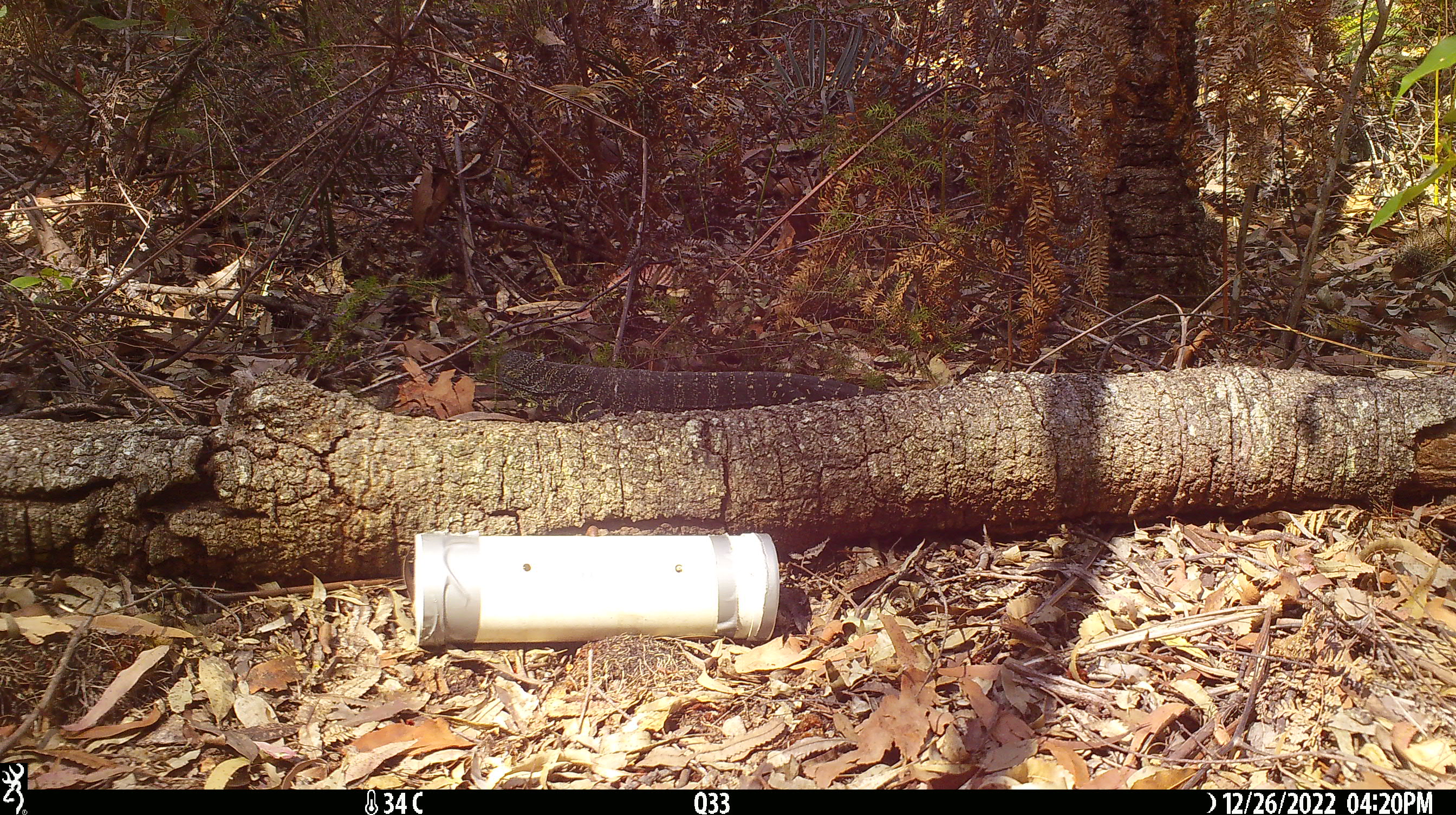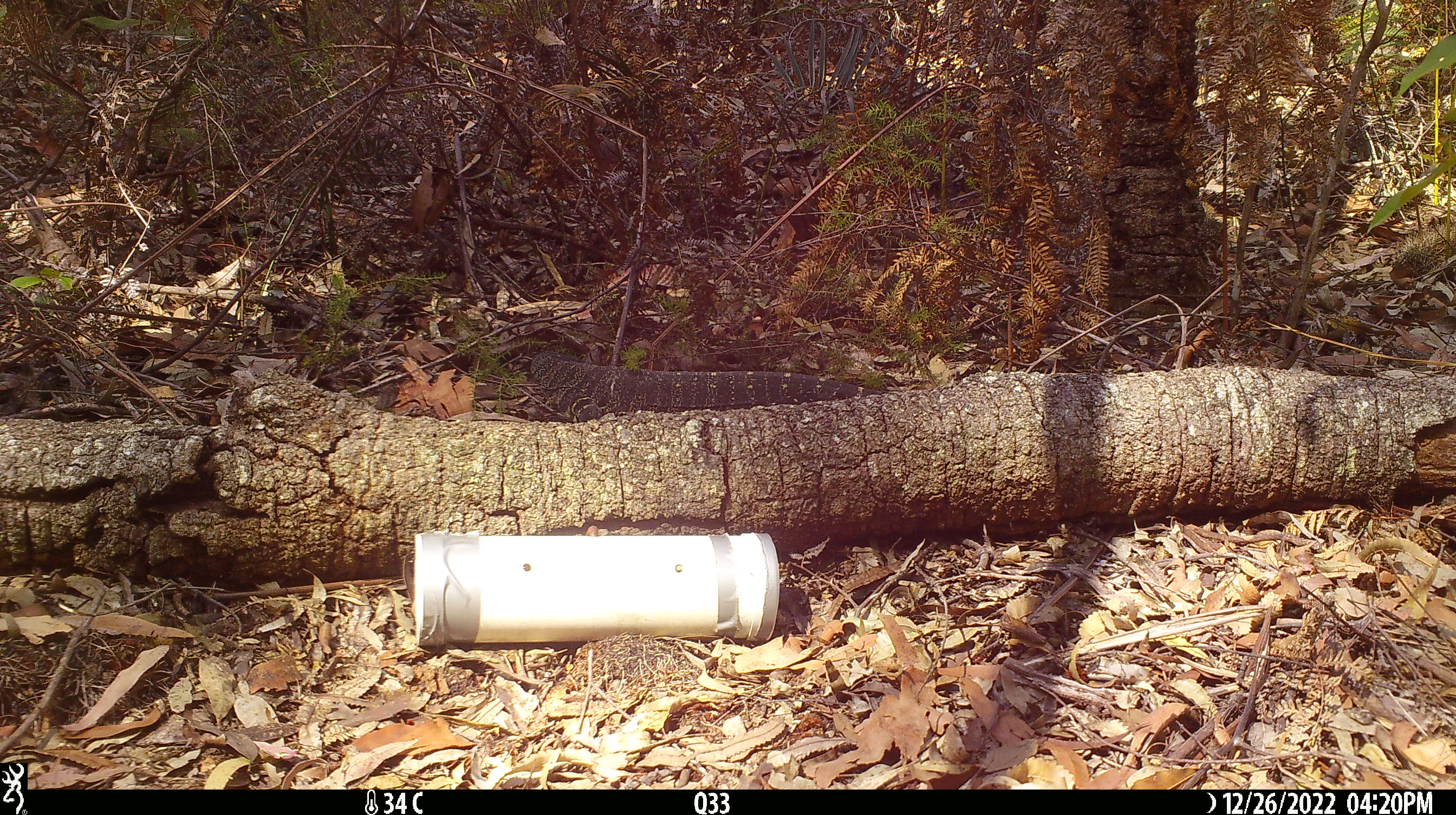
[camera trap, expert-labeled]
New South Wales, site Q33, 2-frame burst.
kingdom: Animalia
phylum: Chordata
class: Reptilia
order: Squamata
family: Varanidae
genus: Varanus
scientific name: Varanus varius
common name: lace monitor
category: goanna